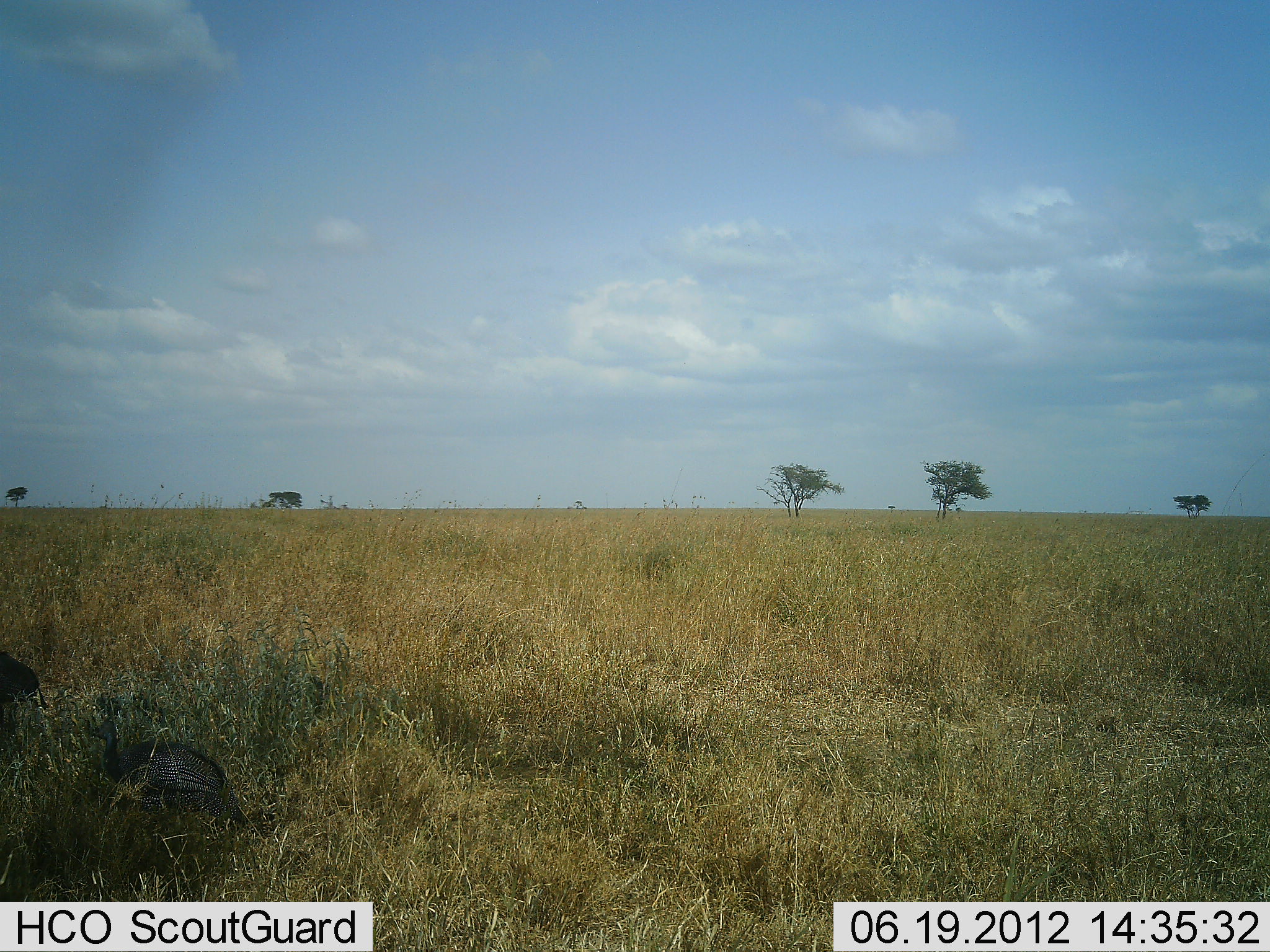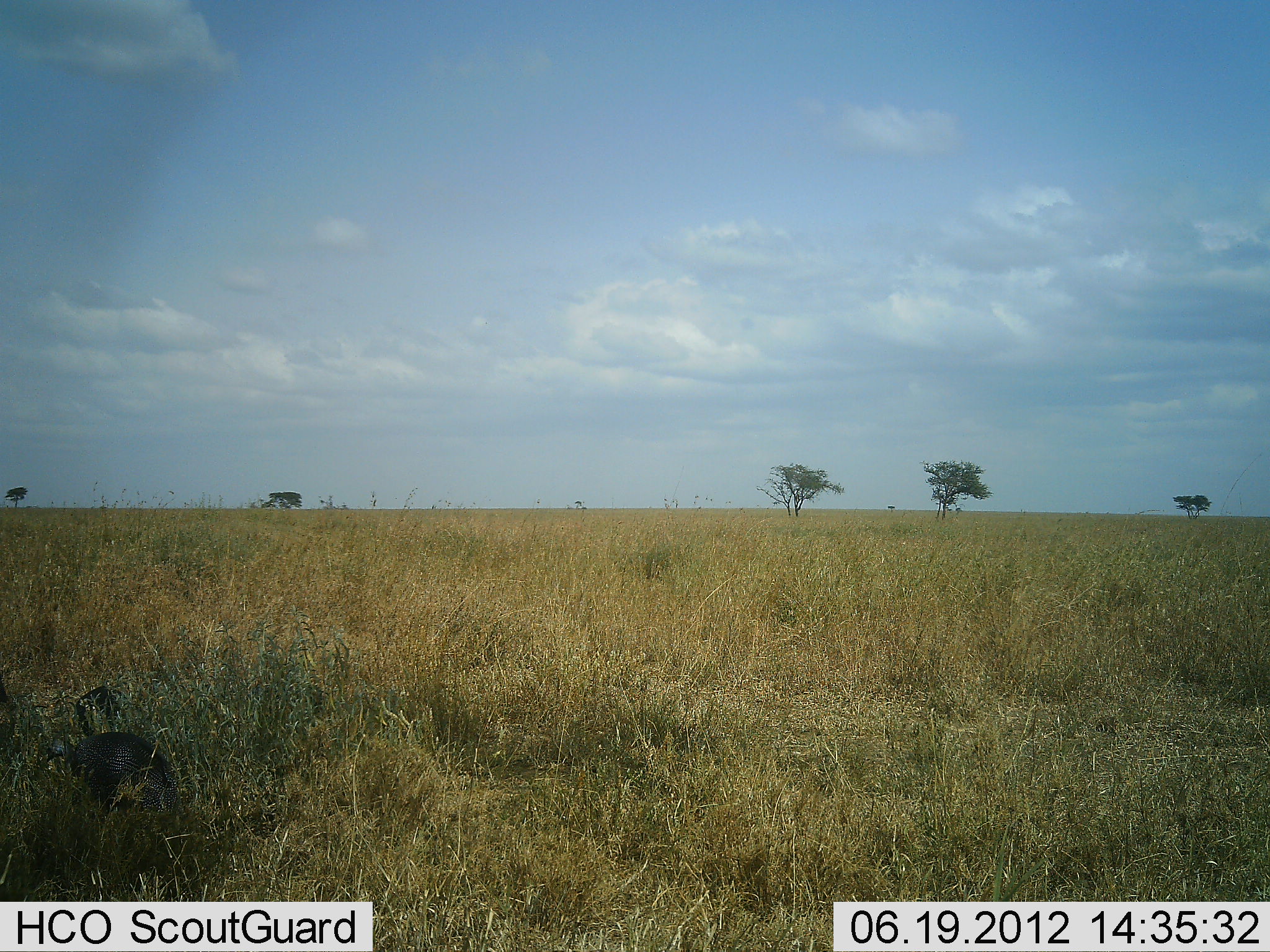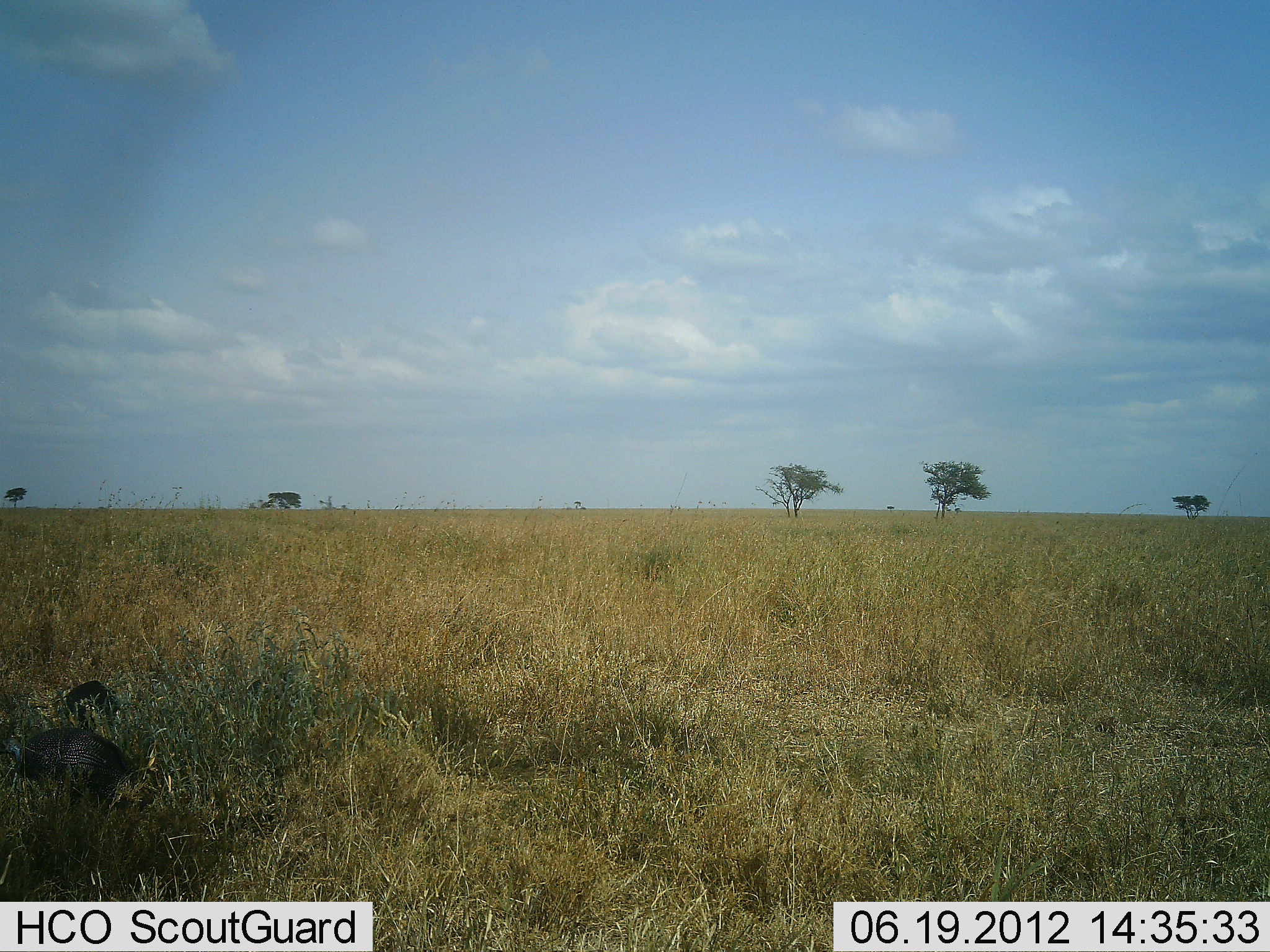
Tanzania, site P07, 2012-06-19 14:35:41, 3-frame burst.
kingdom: Animalia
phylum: Chordata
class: Aves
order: Galliformes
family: Numididae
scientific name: Numididae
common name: guinea fowl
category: guineafowl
Guineafowl (guinea fowl) (Numididae), count 3. Behavior (volunteer vote fractions): standing 0%, resting 0%, moving 100%, interacting 0%. Young present (vote fraction): 0%. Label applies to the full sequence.